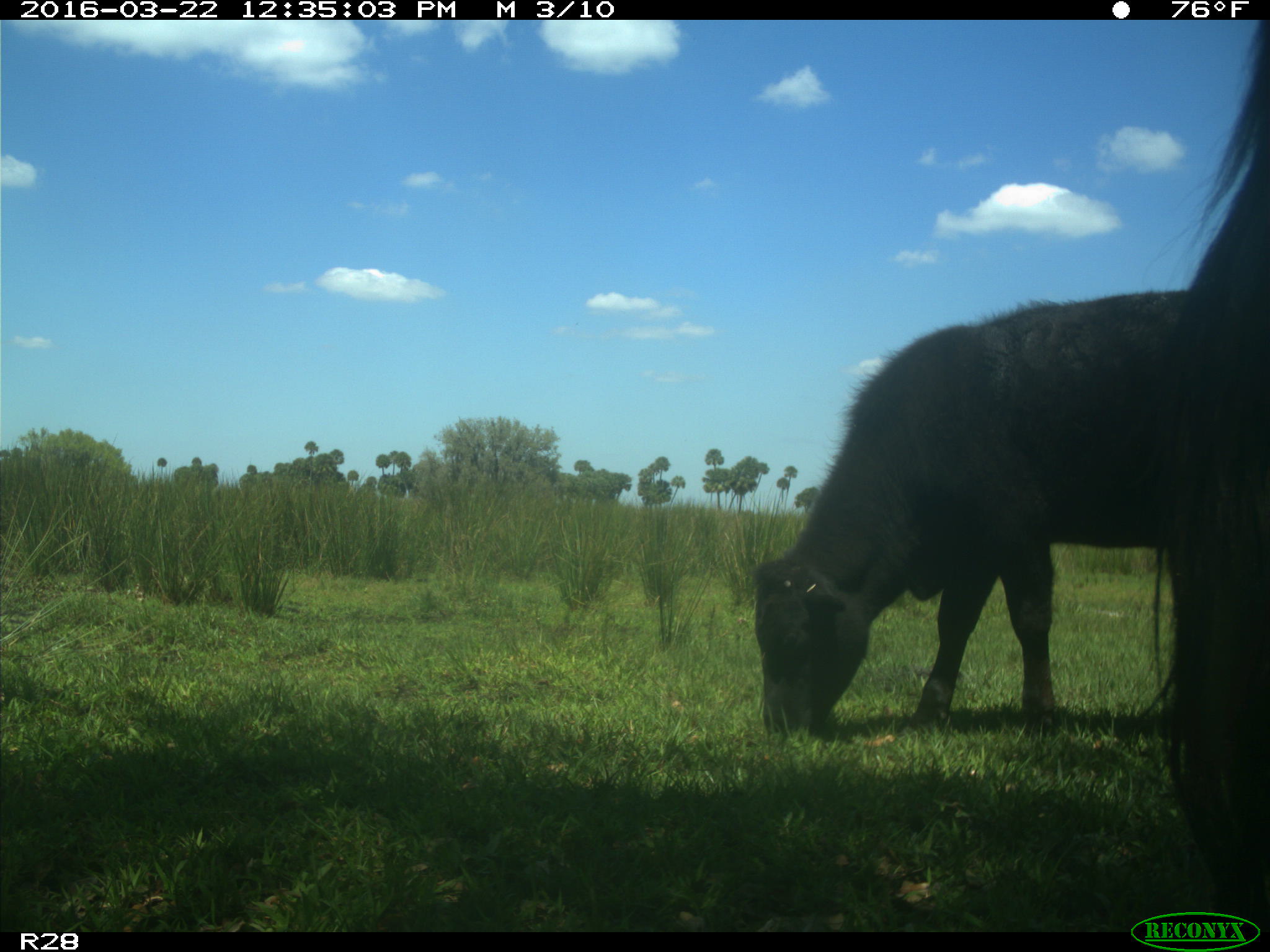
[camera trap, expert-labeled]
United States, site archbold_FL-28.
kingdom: Animalia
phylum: Chordata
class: Mammalia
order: Artiodactyla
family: Bovidae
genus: Bos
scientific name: Bos taurus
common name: domestic cow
Bos taurus (domestic cow).